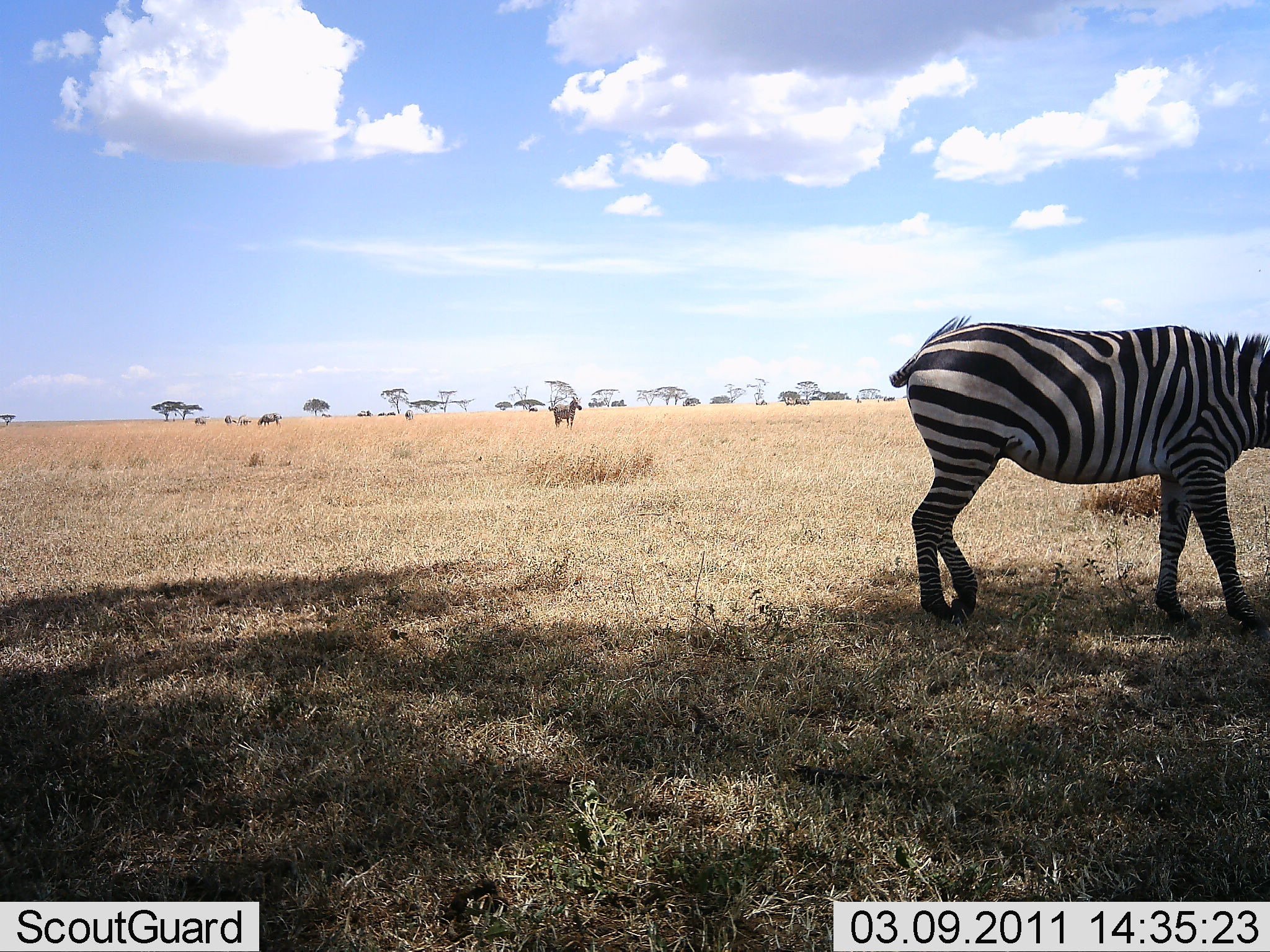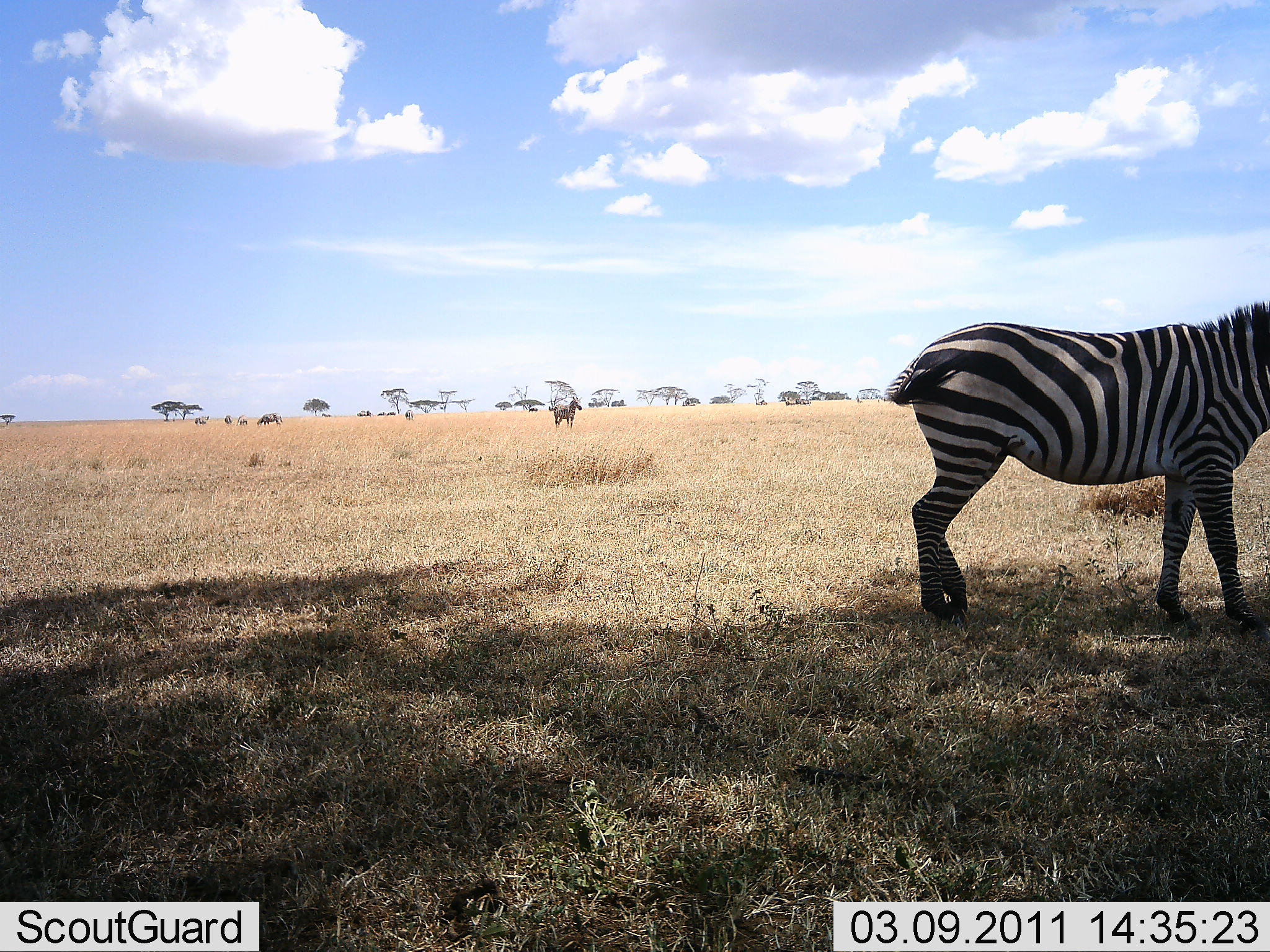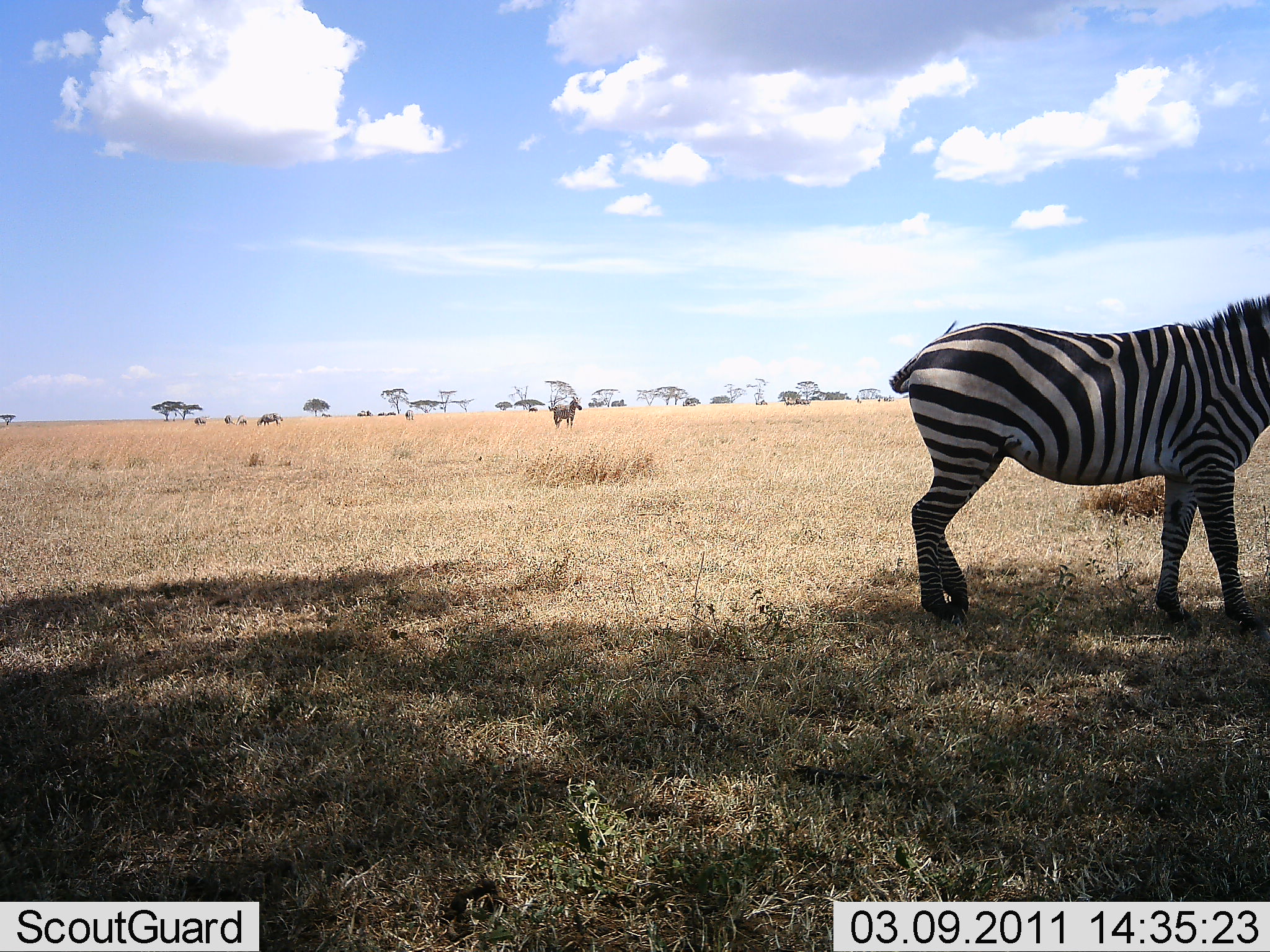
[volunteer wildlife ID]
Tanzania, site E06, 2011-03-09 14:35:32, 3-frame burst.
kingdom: Animalia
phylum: Chordata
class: Mammalia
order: Perissodactyla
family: Equidae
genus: Equus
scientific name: Equus quagga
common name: plains zebra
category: zebra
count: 2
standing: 85%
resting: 15%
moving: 8%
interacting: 0%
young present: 0%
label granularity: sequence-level